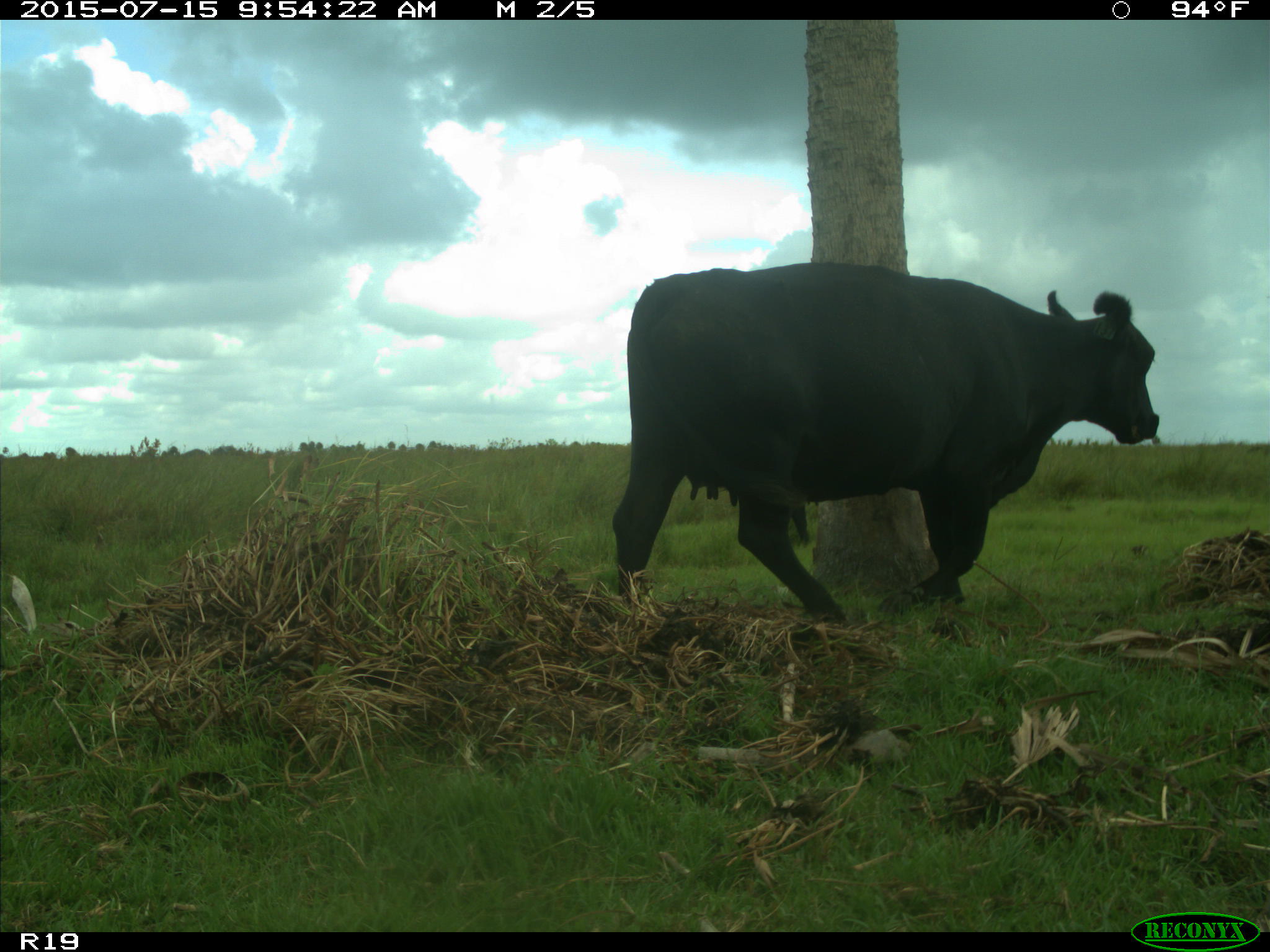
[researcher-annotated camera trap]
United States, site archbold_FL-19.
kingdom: Animalia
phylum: Chordata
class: Mammalia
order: Artiodactyla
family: Bovidae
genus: Bos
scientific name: Bos taurus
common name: domestic cow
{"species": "Bos taurus (domestic cow)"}